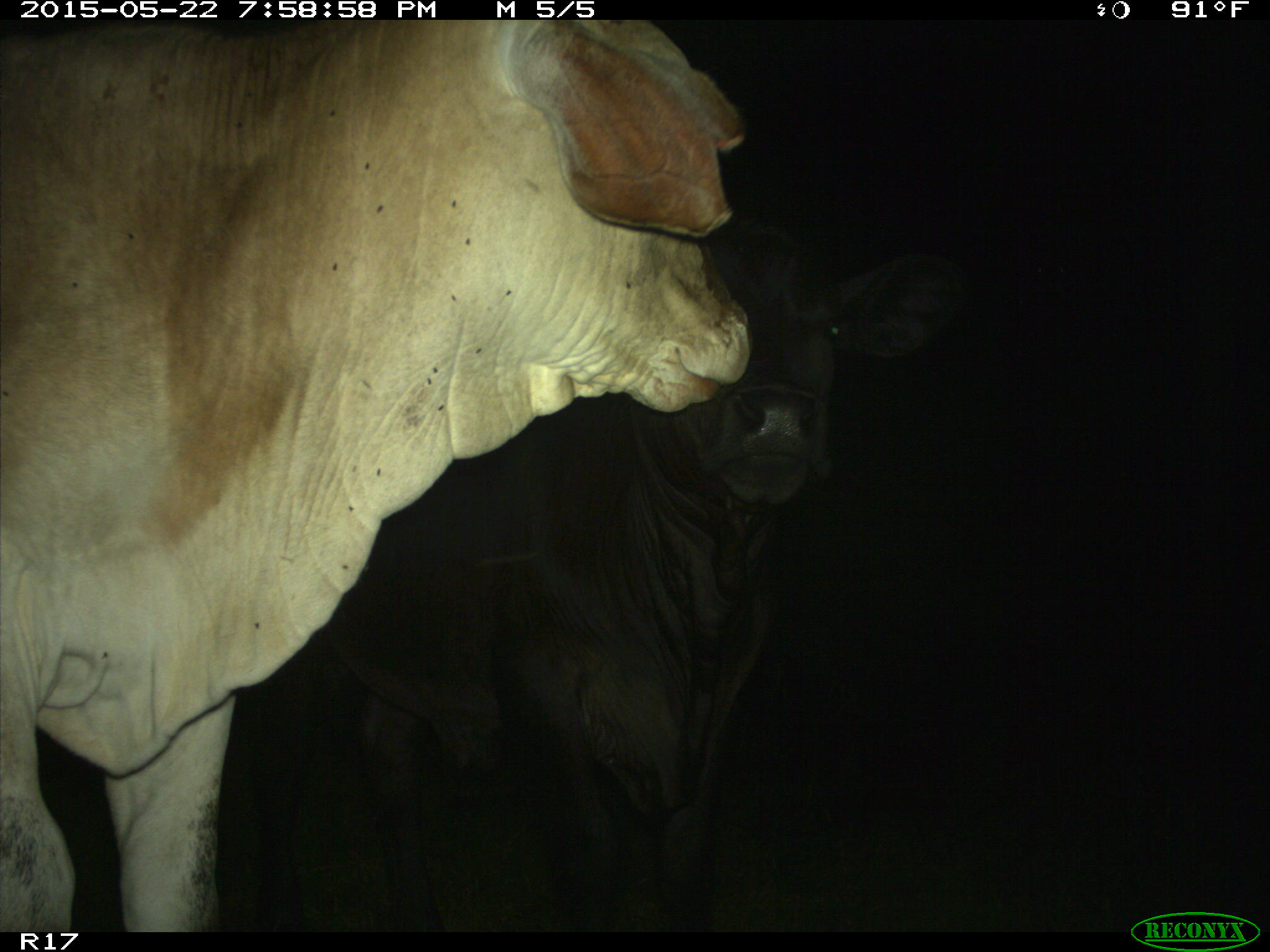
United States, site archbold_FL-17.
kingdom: Animalia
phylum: Chordata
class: Mammalia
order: Artiodactyla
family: Bovidae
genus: Bos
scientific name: Bos taurus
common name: domestic cow